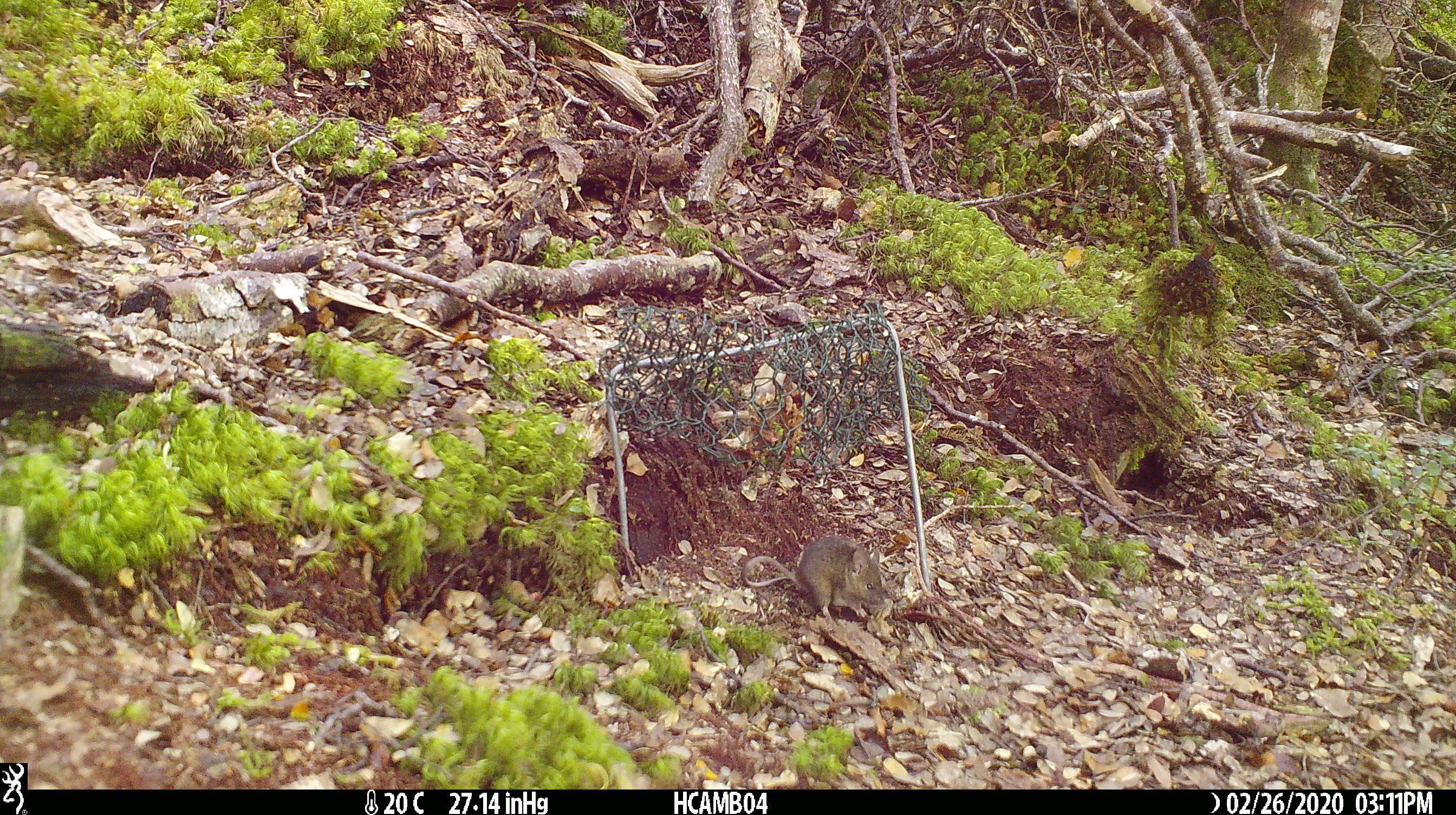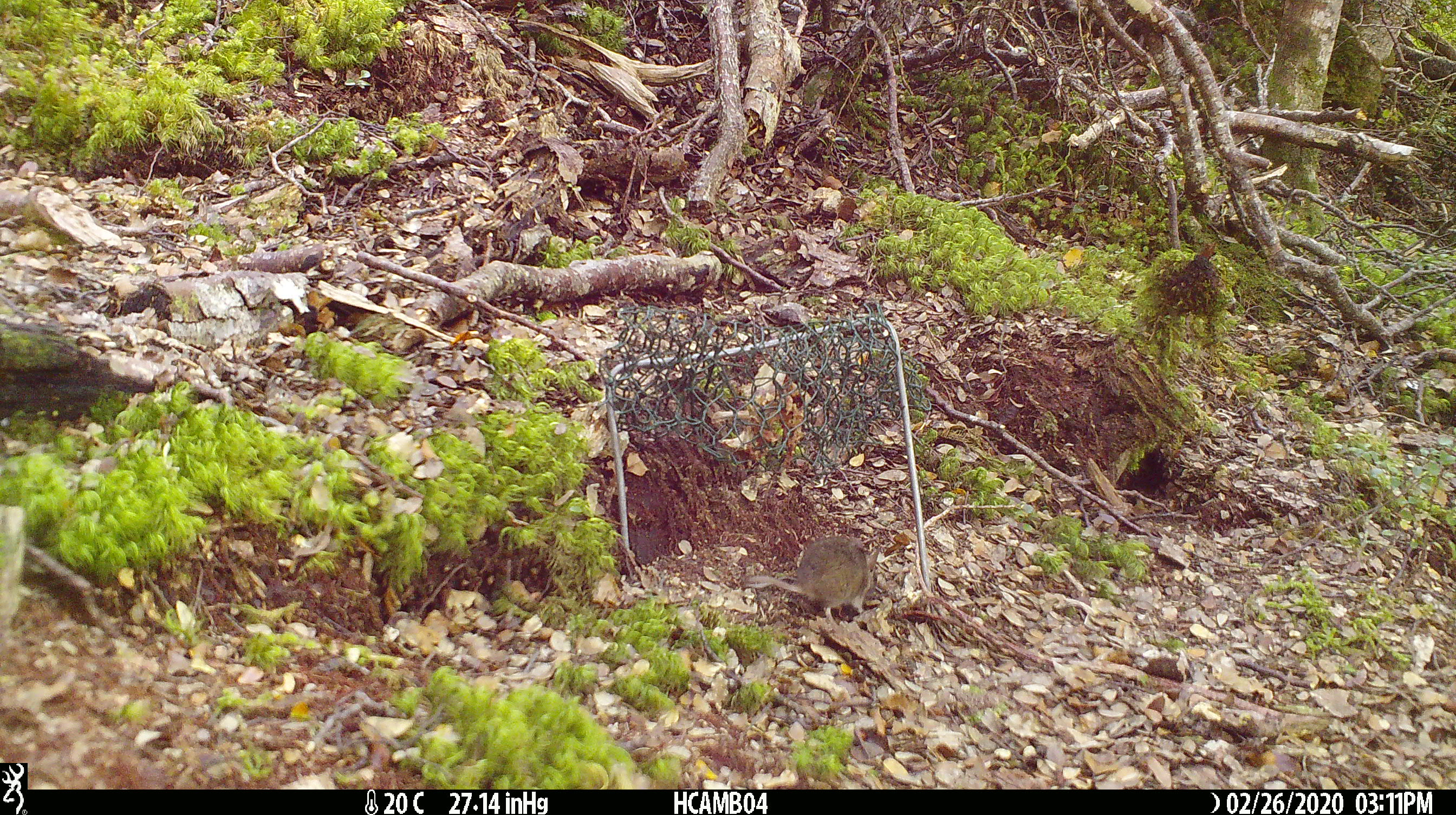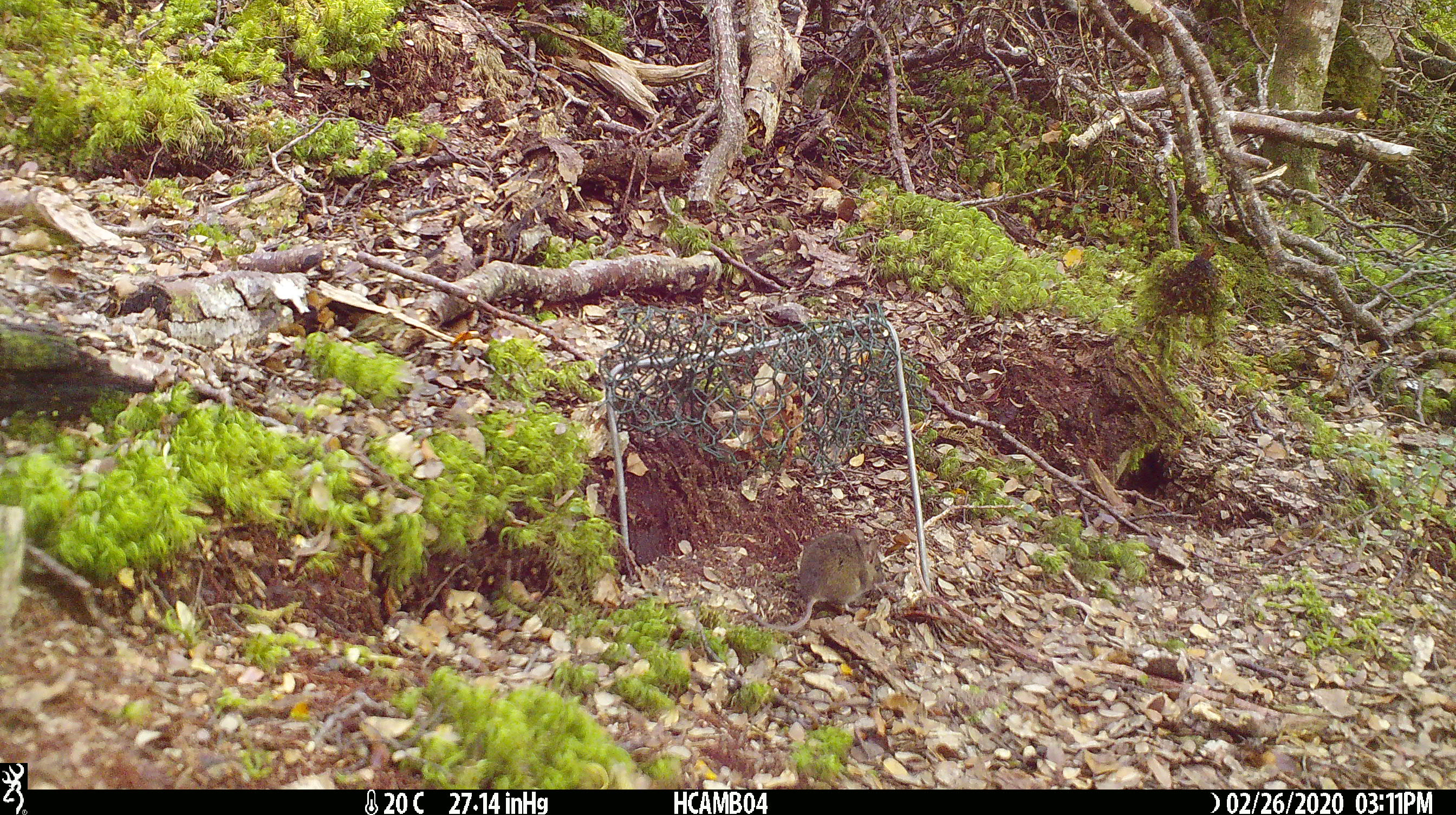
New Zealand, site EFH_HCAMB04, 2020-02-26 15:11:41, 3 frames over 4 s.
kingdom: Animalia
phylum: Chordata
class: Mammalia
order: Rodentia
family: Muridae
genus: Mus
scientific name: Mus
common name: mouse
Mouse (Mus).